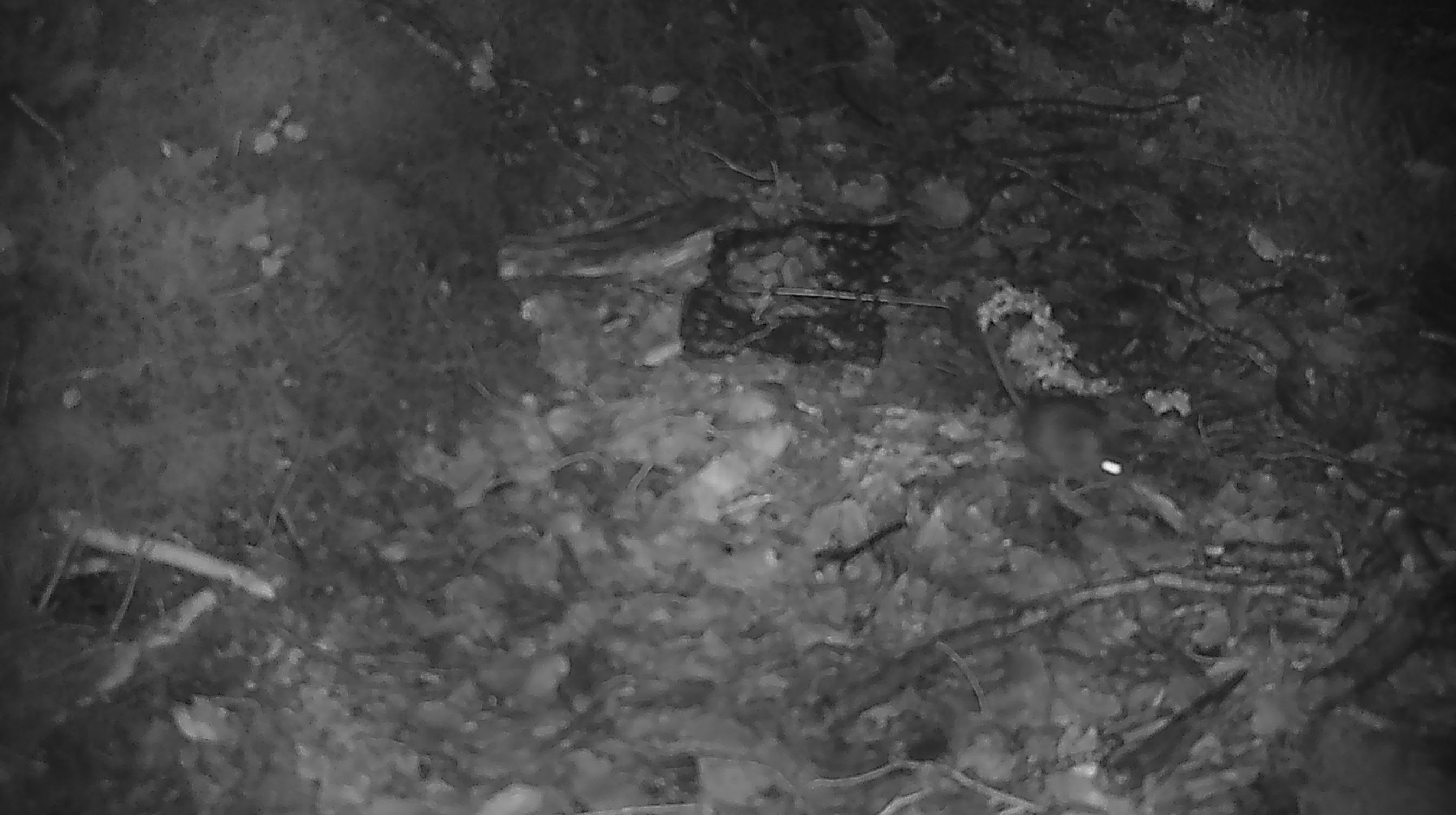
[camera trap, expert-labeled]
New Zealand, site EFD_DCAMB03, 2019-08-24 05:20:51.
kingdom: Animalia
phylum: Chordata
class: Mammalia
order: Rodentia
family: Muridae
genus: Mus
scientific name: Mus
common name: mouse